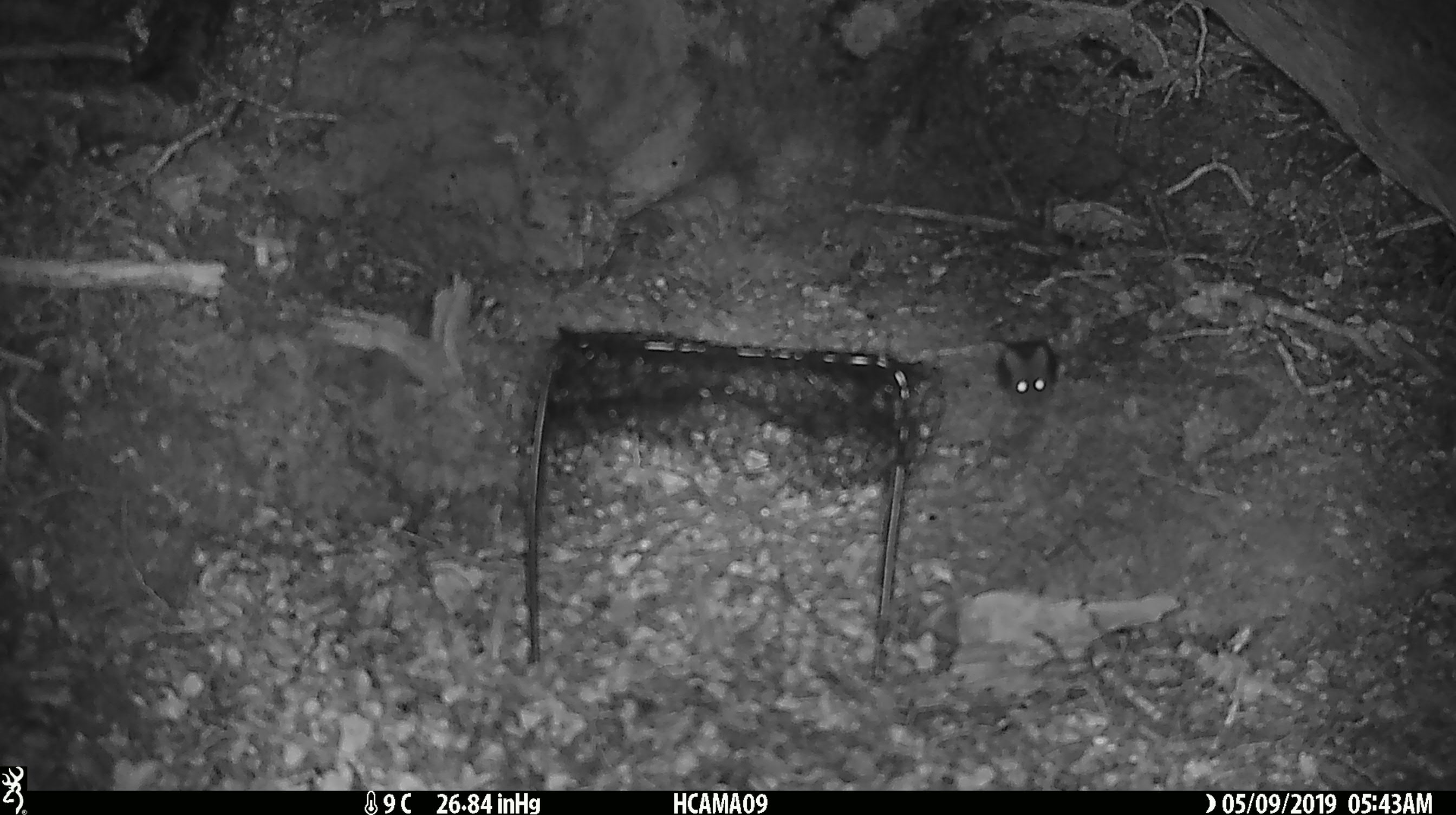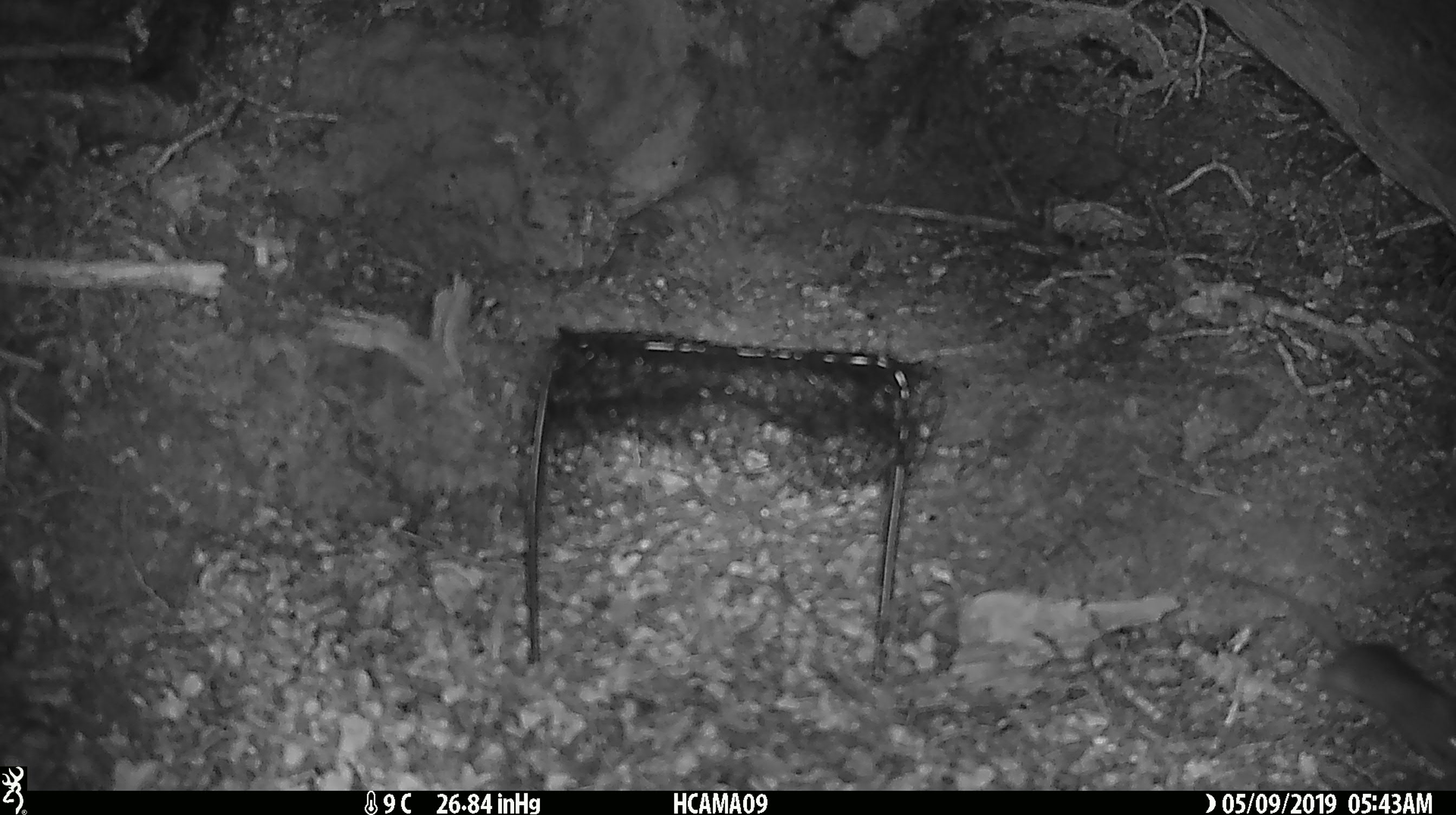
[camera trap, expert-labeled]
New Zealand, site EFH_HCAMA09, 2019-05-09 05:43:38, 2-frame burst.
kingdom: Animalia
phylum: Chordata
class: Mammalia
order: Rodentia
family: Muridae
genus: Rattus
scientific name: Rattus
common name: rat